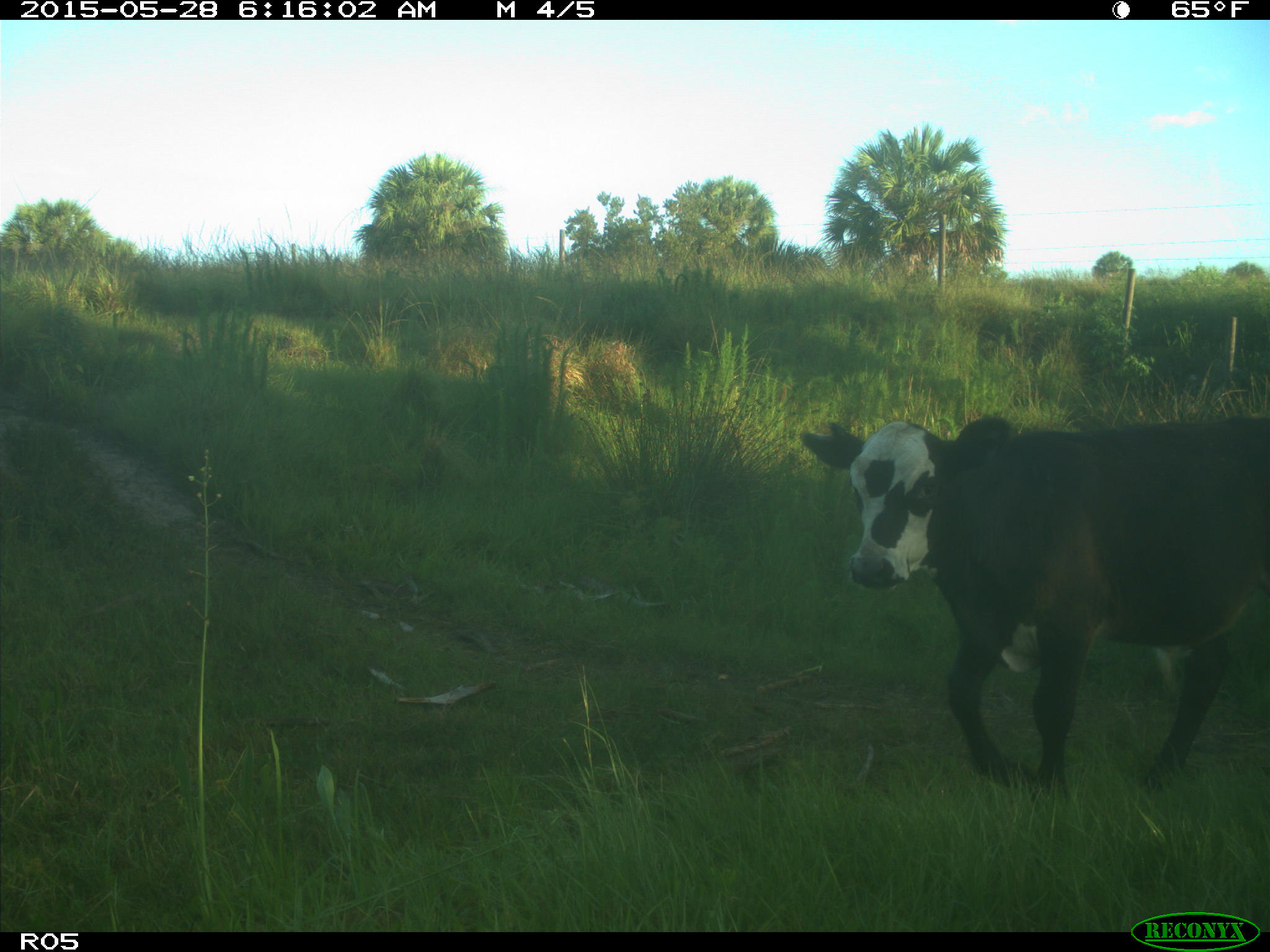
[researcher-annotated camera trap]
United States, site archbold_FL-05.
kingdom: Animalia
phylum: Chordata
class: Mammalia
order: Artiodactyla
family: Bovidae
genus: Bos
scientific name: Bos taurus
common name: domestic cow